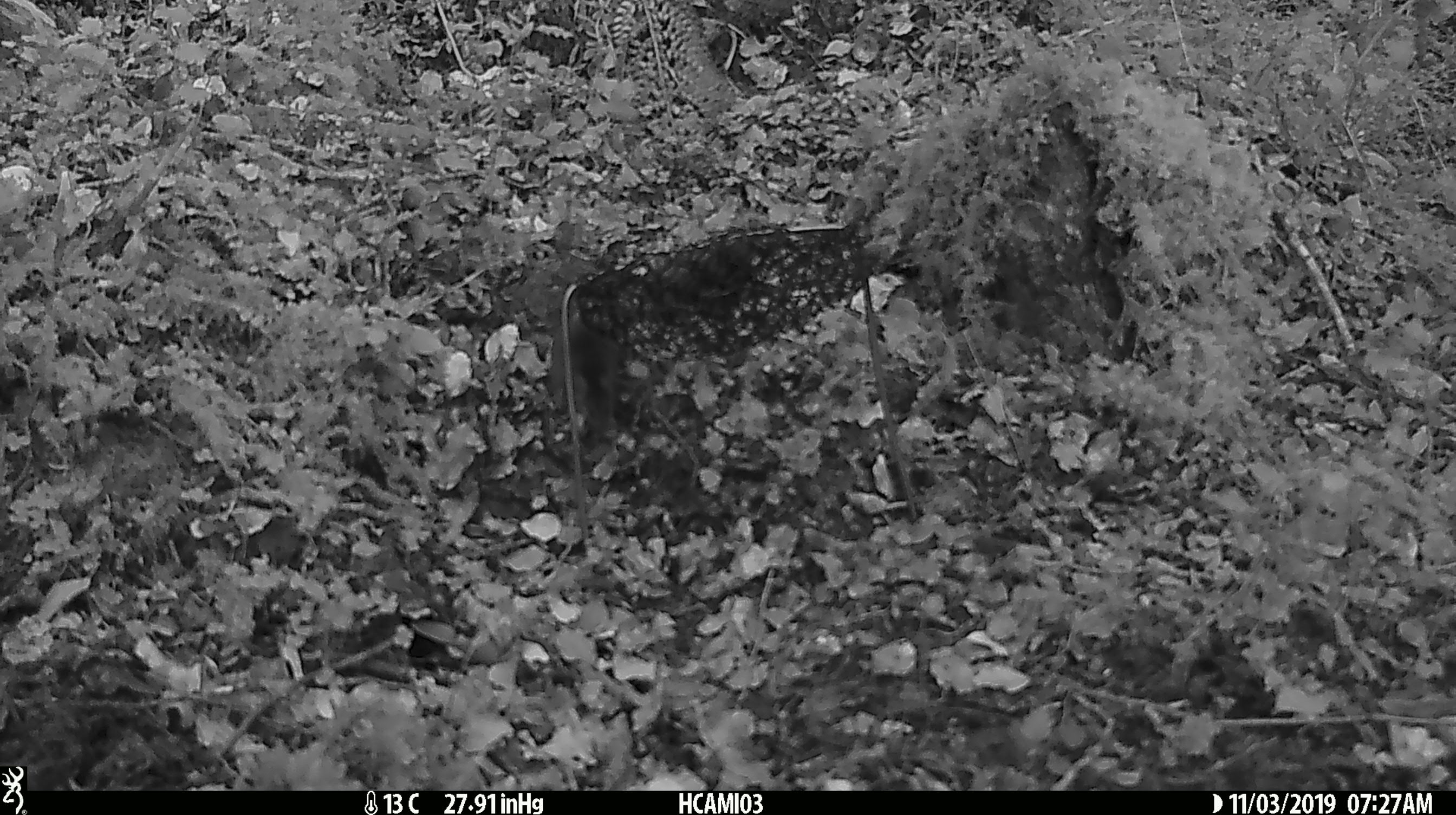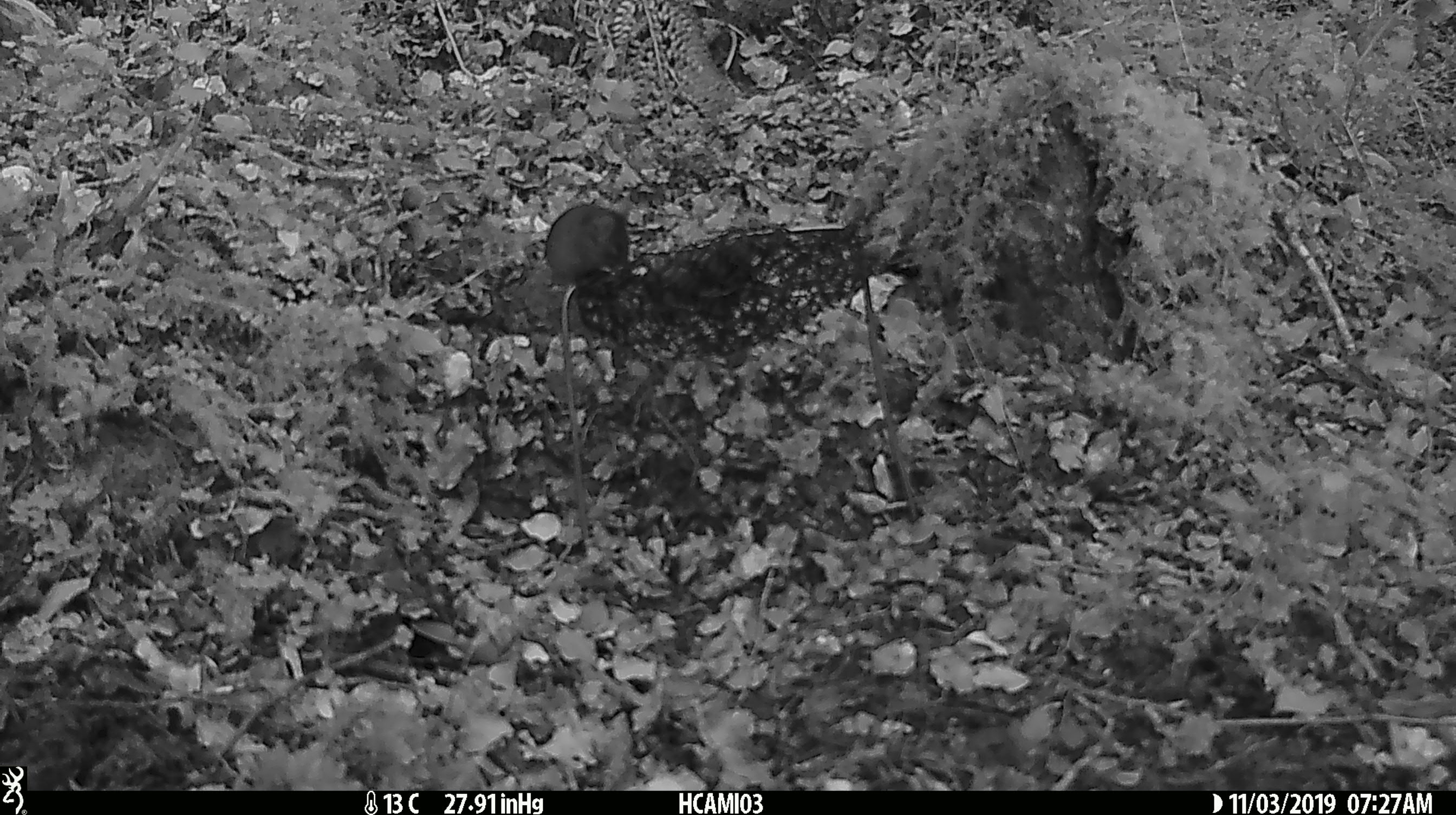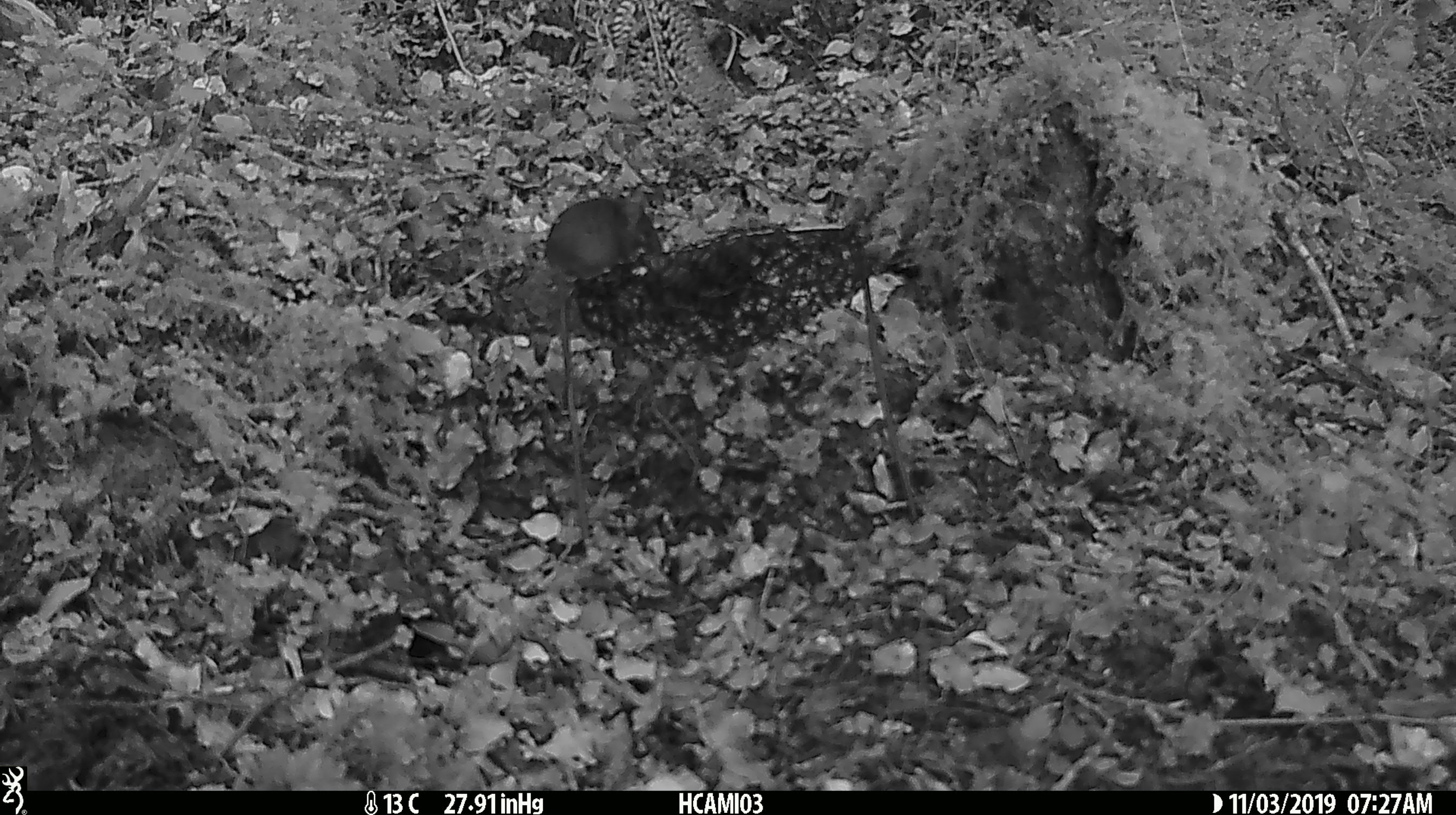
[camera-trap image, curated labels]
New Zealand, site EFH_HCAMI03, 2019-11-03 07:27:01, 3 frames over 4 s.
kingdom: Animalia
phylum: Chordata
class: Mammalia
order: Rodentia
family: Muridae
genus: Mus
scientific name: Mus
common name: mouse